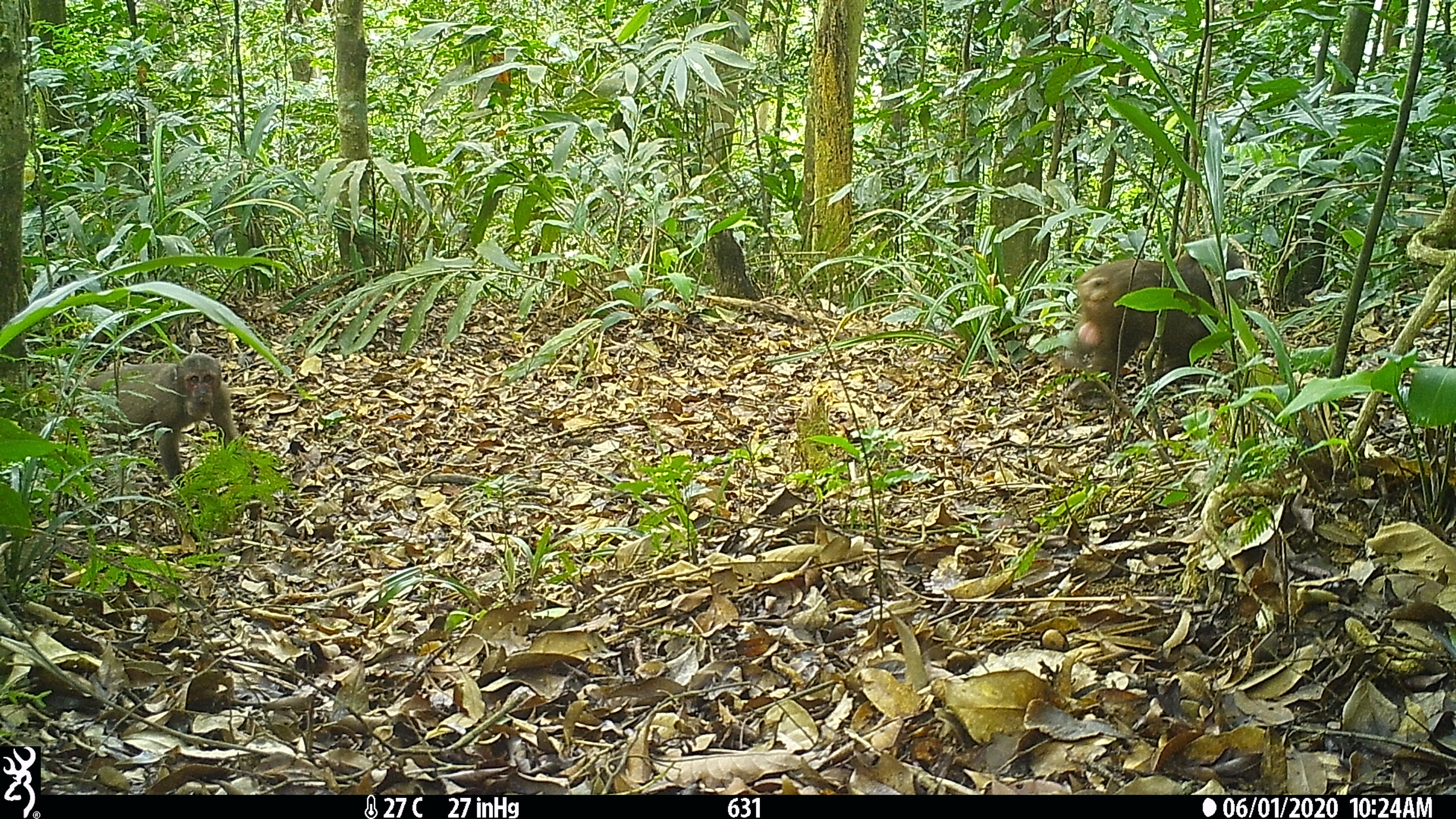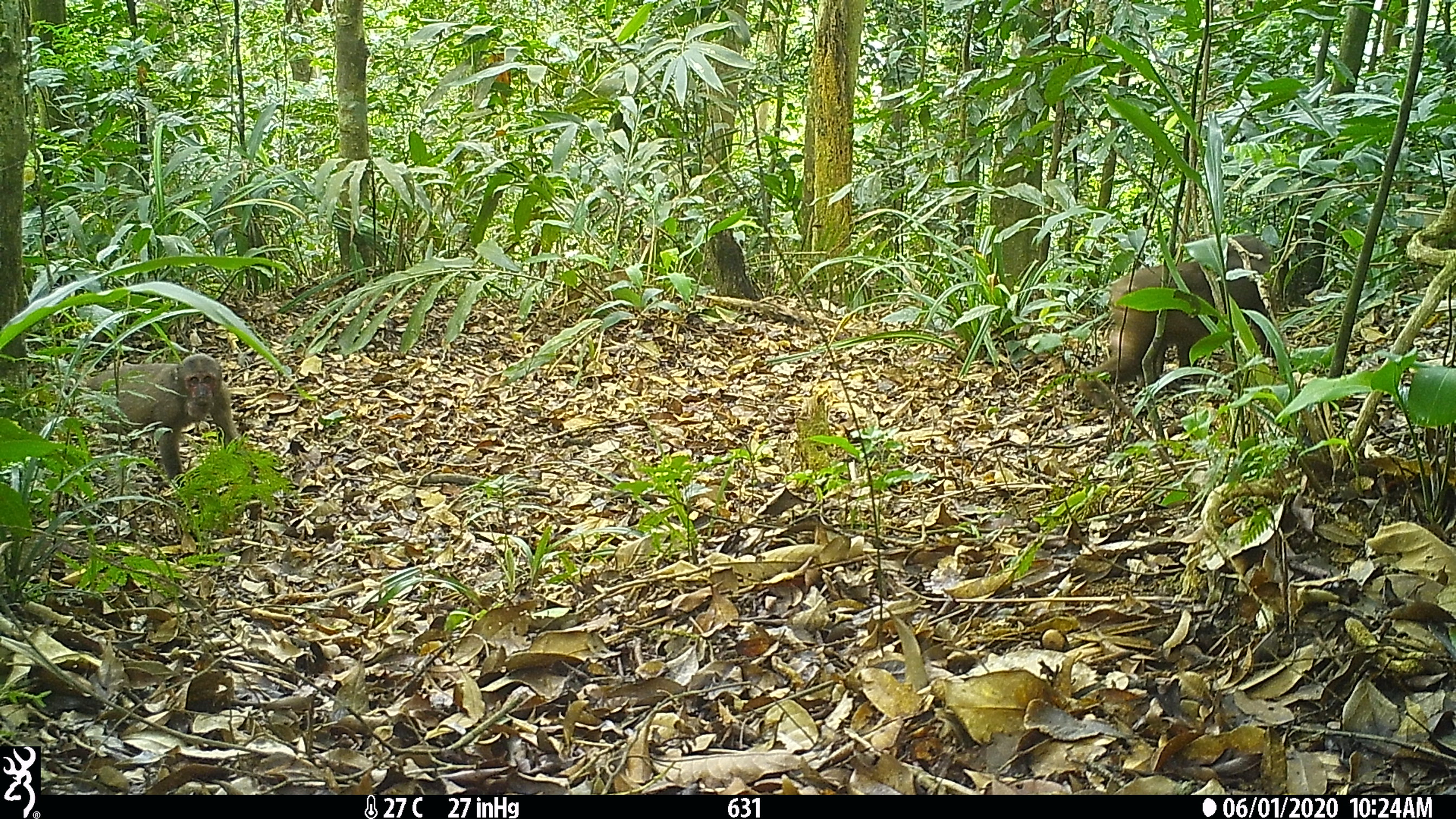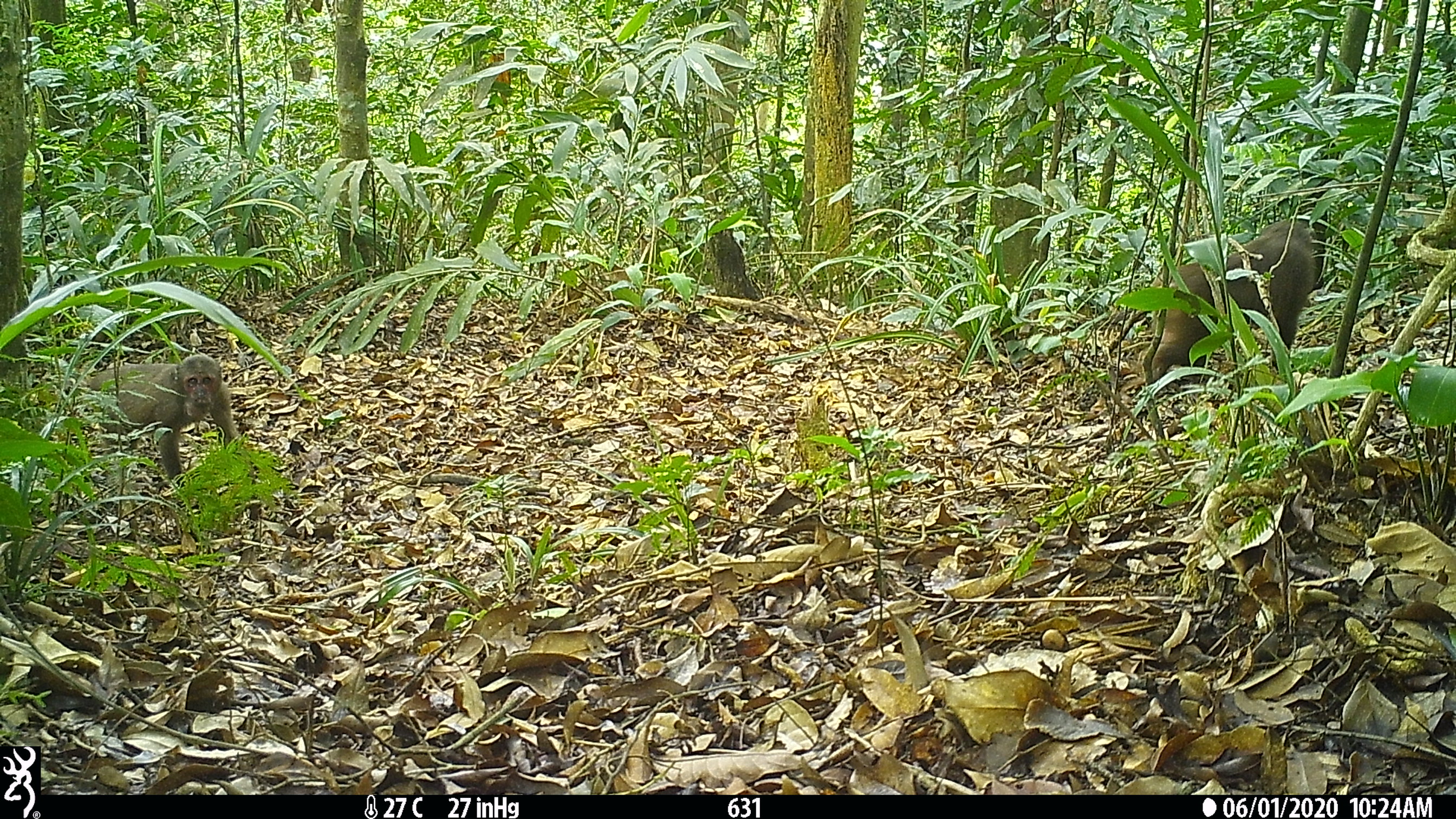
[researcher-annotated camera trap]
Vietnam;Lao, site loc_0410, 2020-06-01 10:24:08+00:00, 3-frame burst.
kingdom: Animalia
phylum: Chordata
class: Mammalia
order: Primates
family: Cercopithecidae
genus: Macaca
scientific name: Macaca arctoides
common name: stump-tailed macaque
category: stump tailed macaque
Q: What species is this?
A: Stump tailed macaque (stump-tailed macaque) (Macaca arctoides).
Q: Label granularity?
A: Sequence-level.